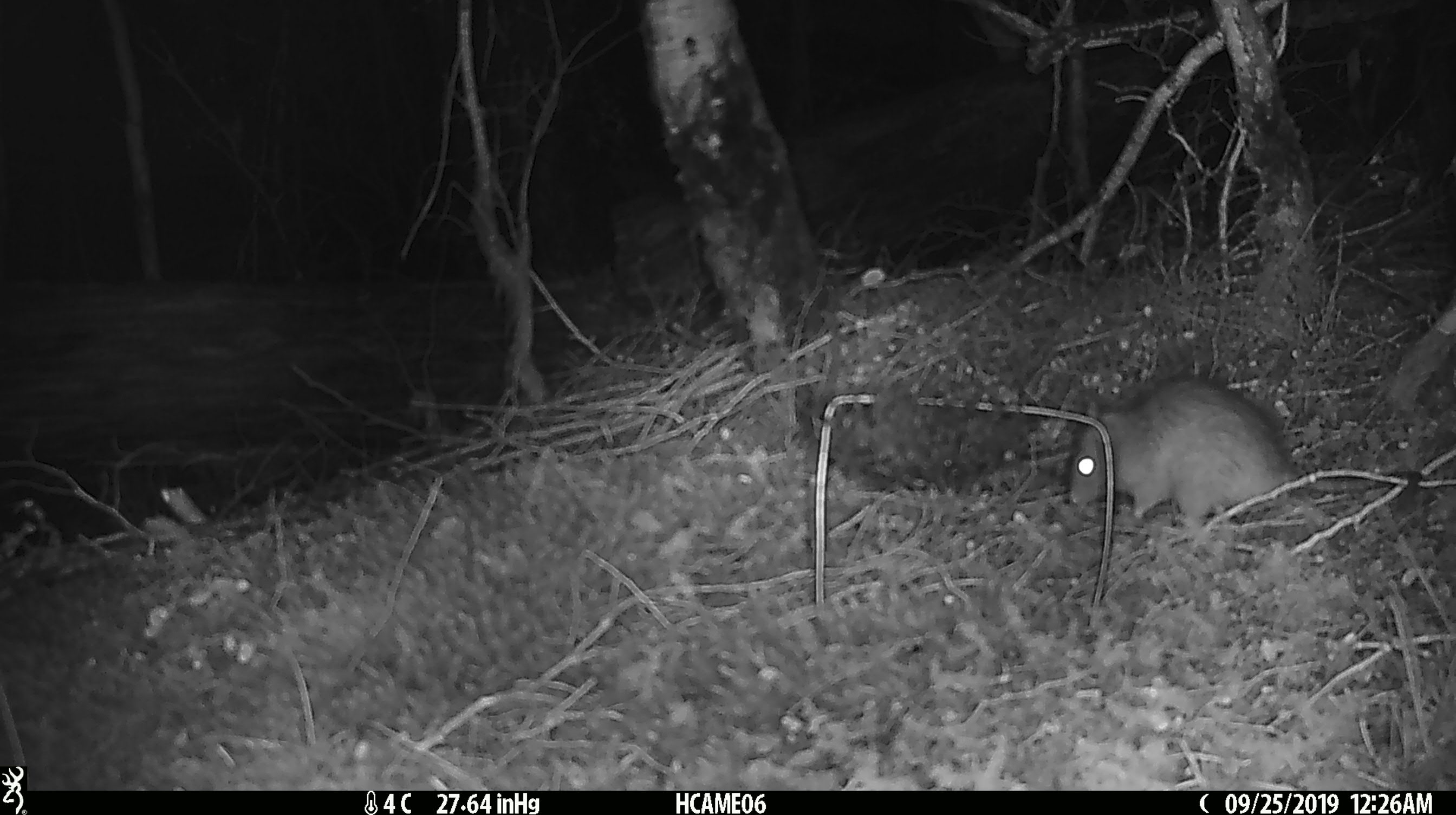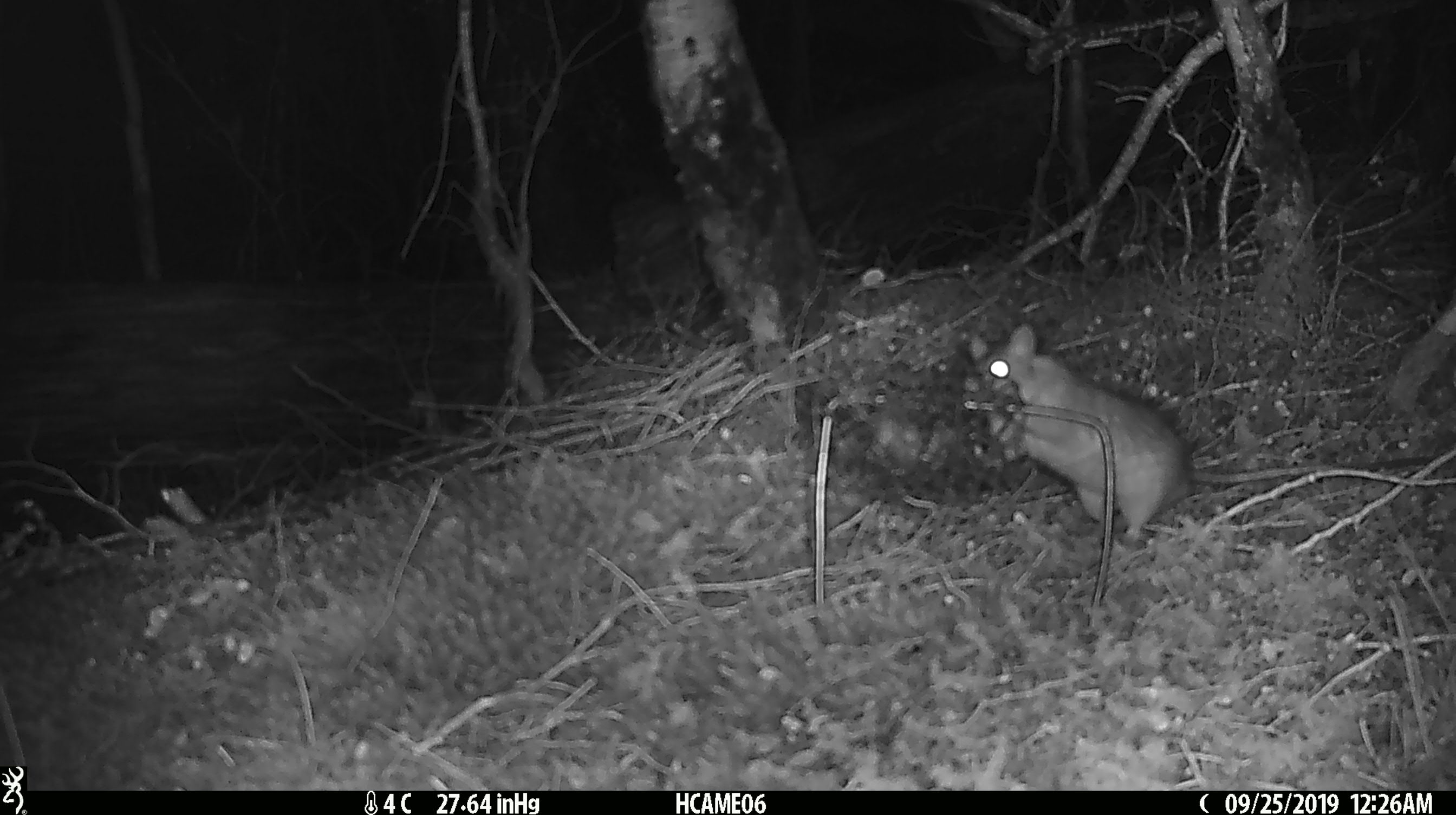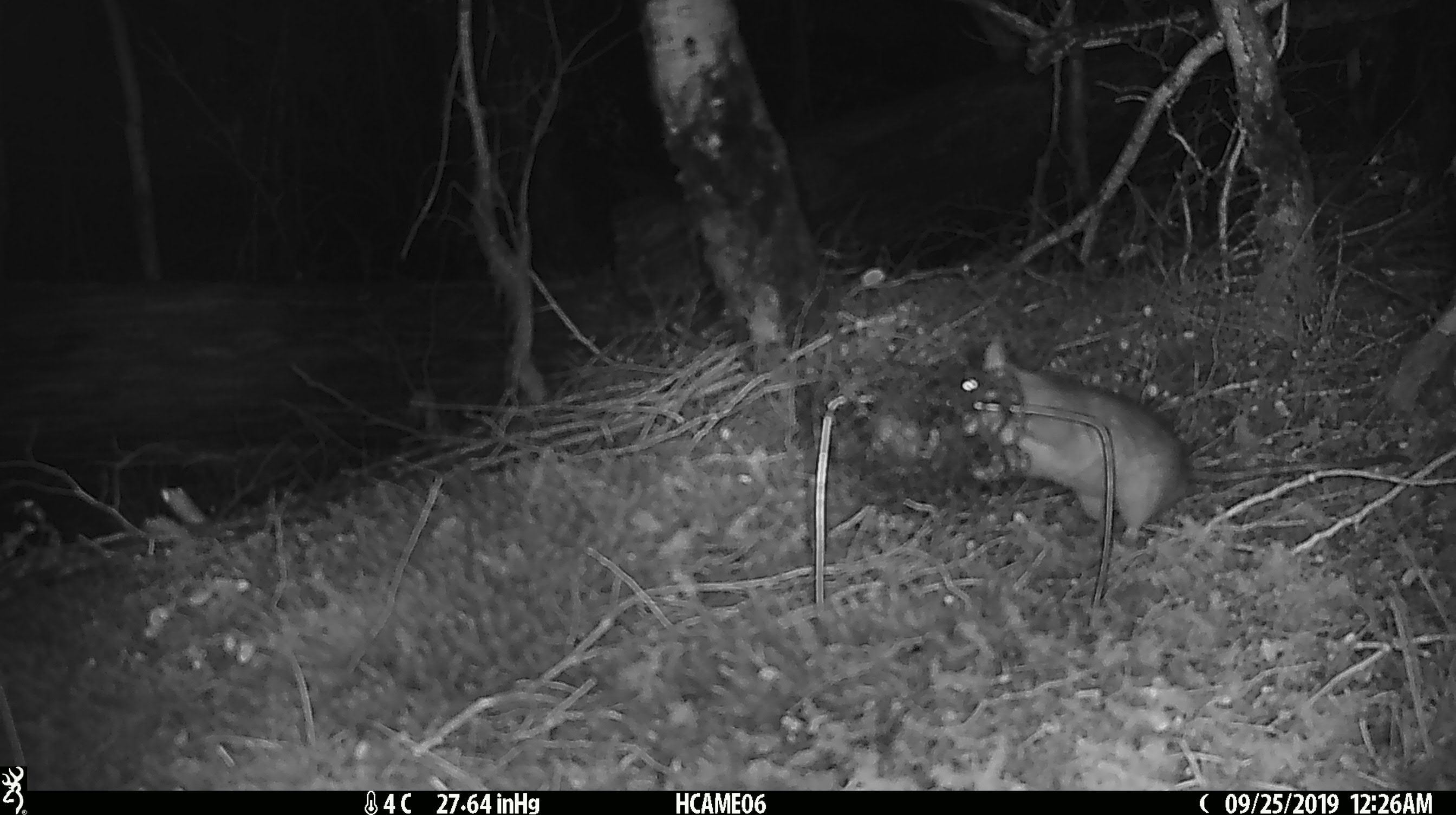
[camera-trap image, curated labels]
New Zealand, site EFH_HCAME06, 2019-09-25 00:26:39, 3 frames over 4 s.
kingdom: Animalia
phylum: Chordata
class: Mammalia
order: Rodentia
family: Muridae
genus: Rattus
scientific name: Rattus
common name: rat